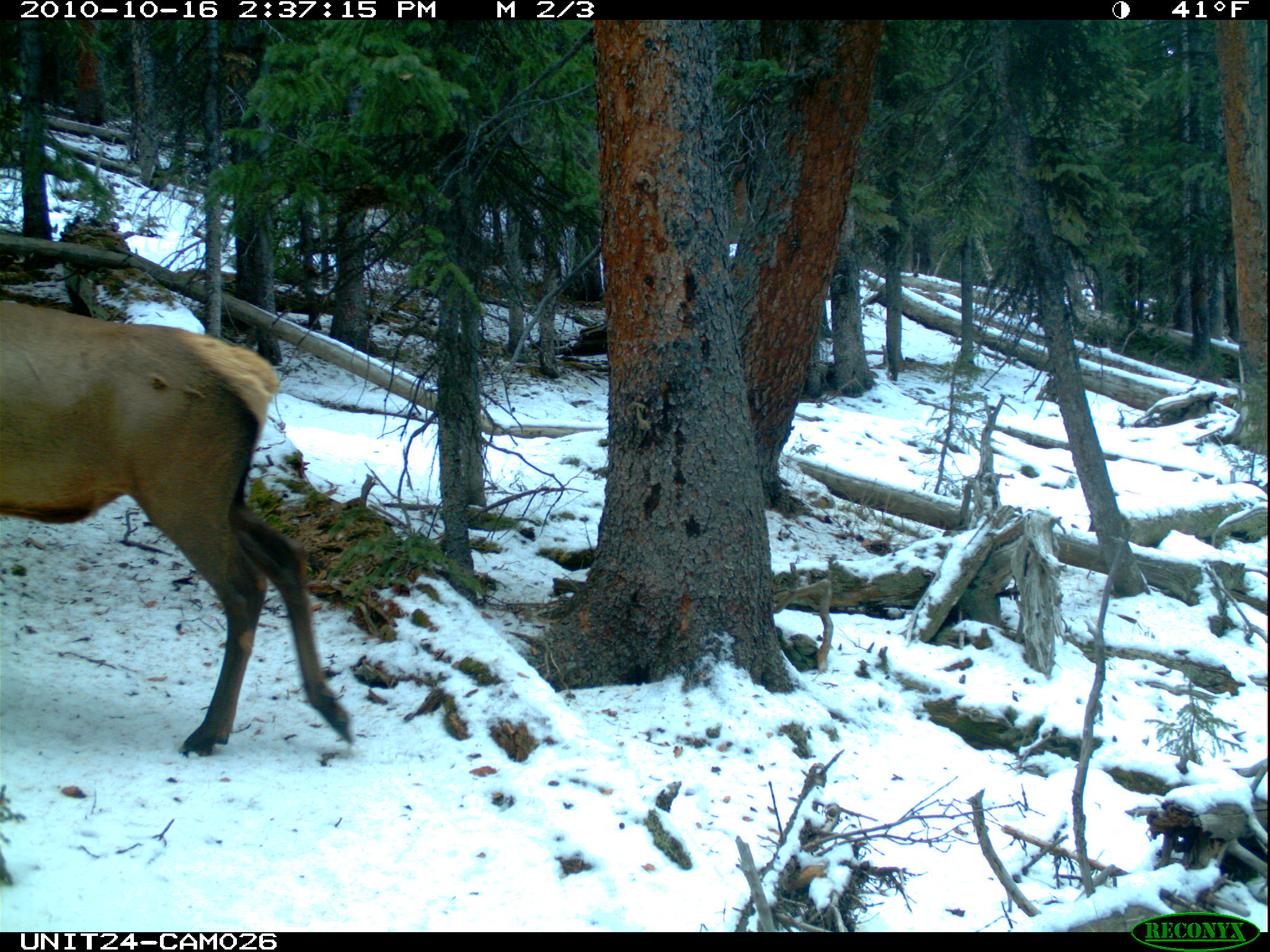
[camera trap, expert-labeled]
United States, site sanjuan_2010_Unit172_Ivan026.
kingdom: Animalia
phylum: Chordata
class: Mammalia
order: Artiodactyla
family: Cervidae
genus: Cervus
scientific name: Cervus elaphus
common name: red deer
Cervus elaphus (red deer).